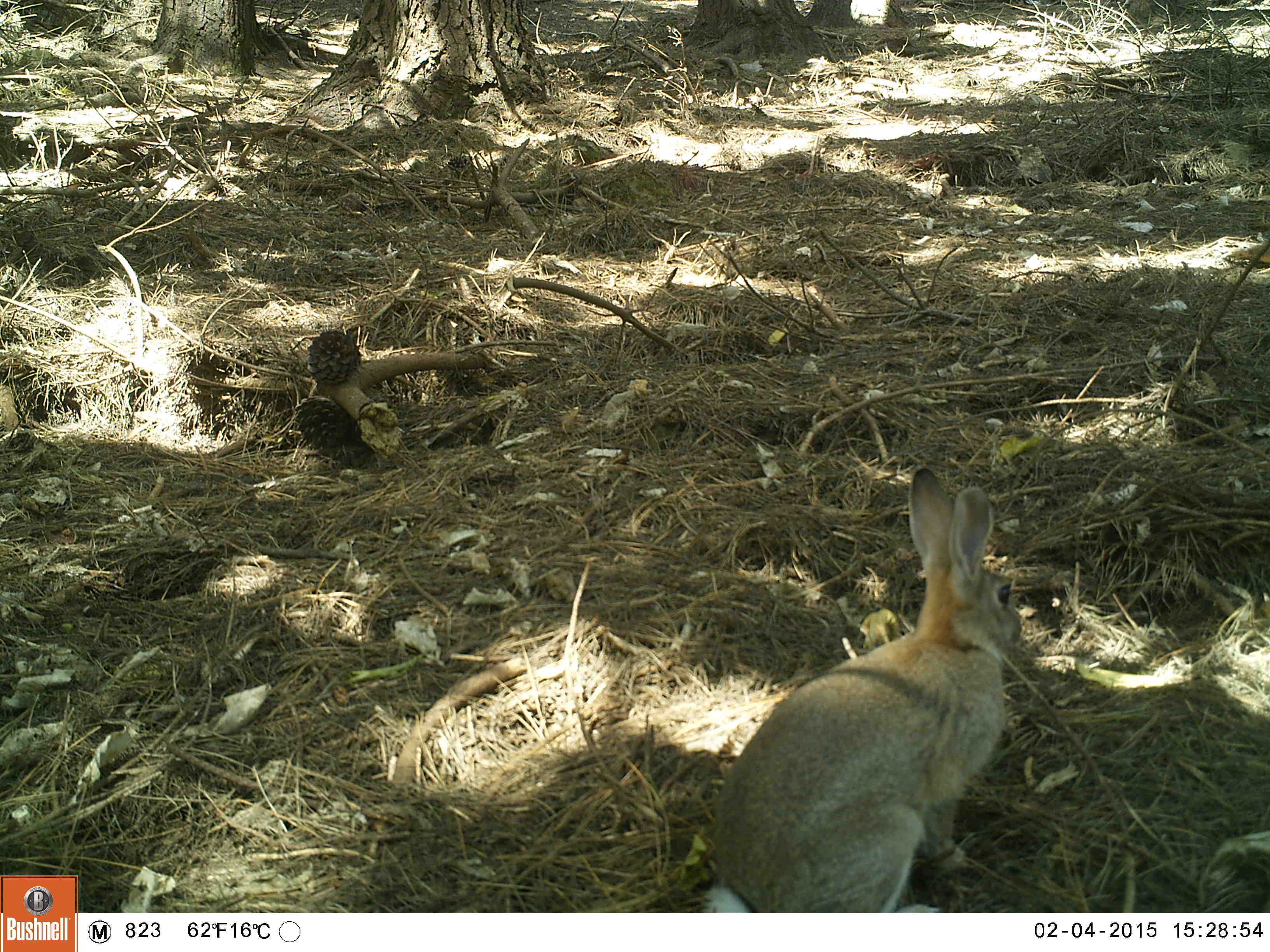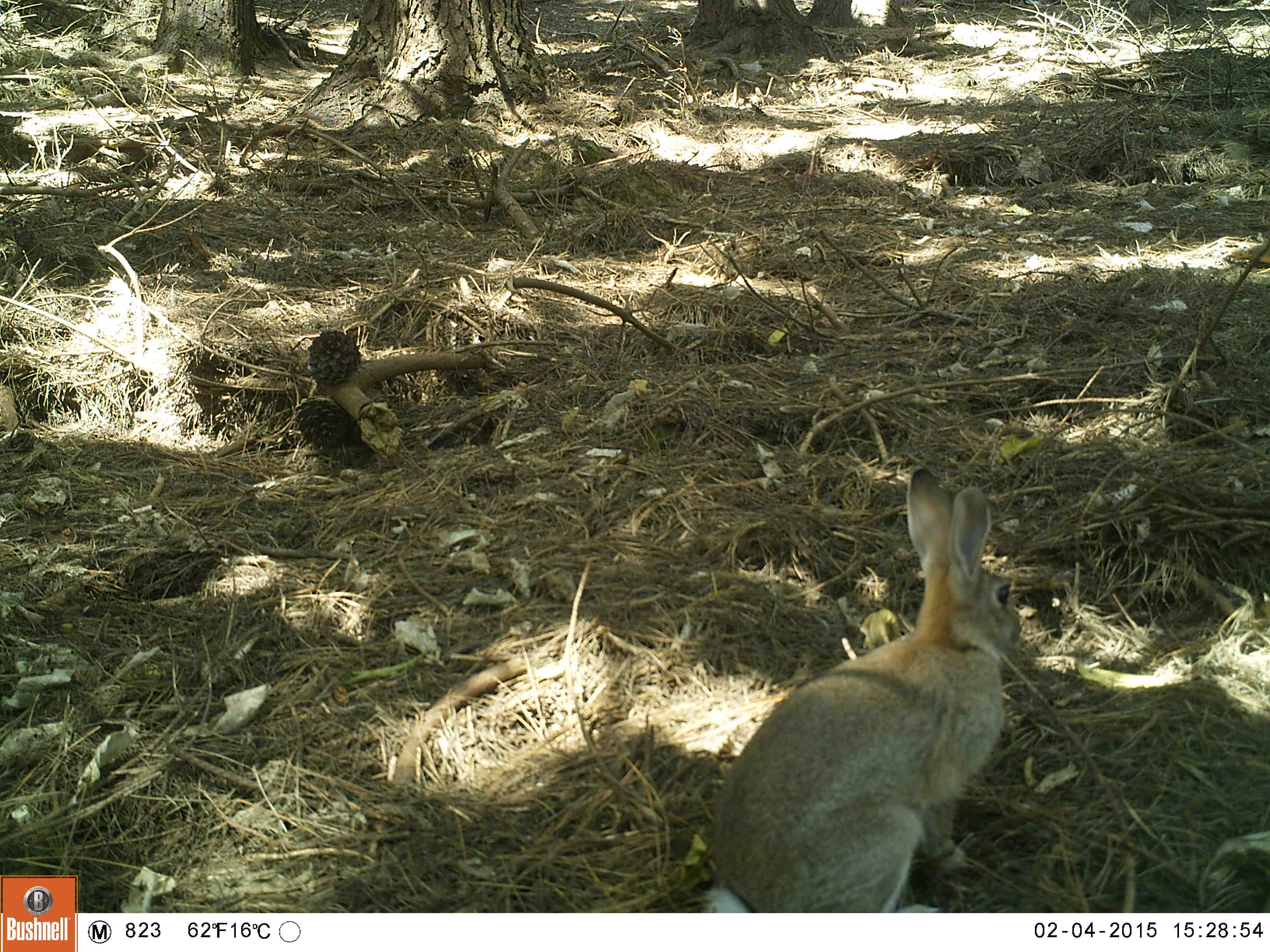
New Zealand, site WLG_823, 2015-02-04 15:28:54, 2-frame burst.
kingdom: Animalia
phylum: Chordata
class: Mammalia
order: Lagomorpha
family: Leporidae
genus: Oryctolagus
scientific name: Oryctolagus cuniculus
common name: european rabbit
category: rabbit